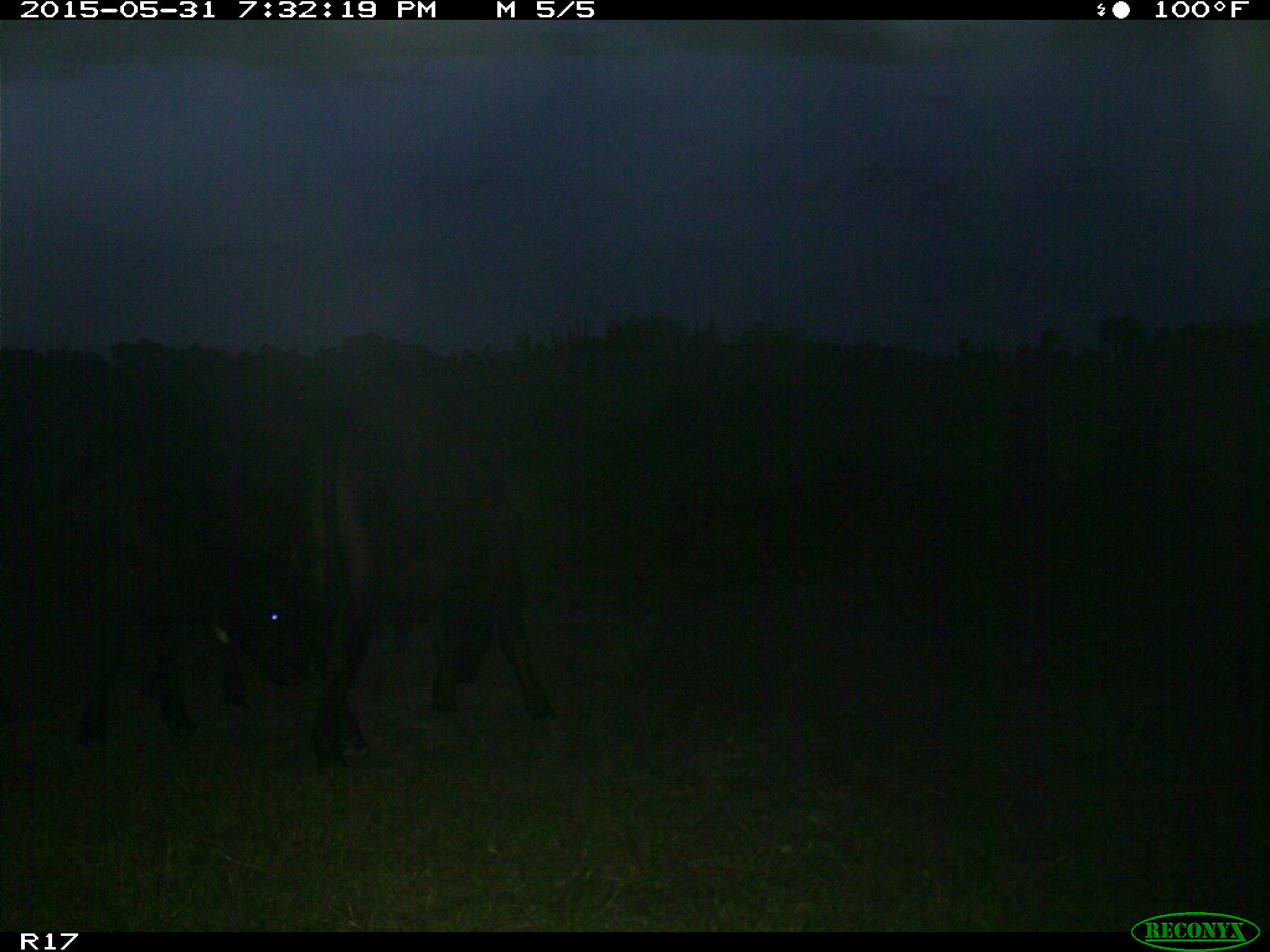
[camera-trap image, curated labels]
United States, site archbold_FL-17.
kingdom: Animalia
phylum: Chordata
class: Mammalia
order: Artiodactyla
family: Bovidae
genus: Bos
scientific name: Bos taurus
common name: domestic cow